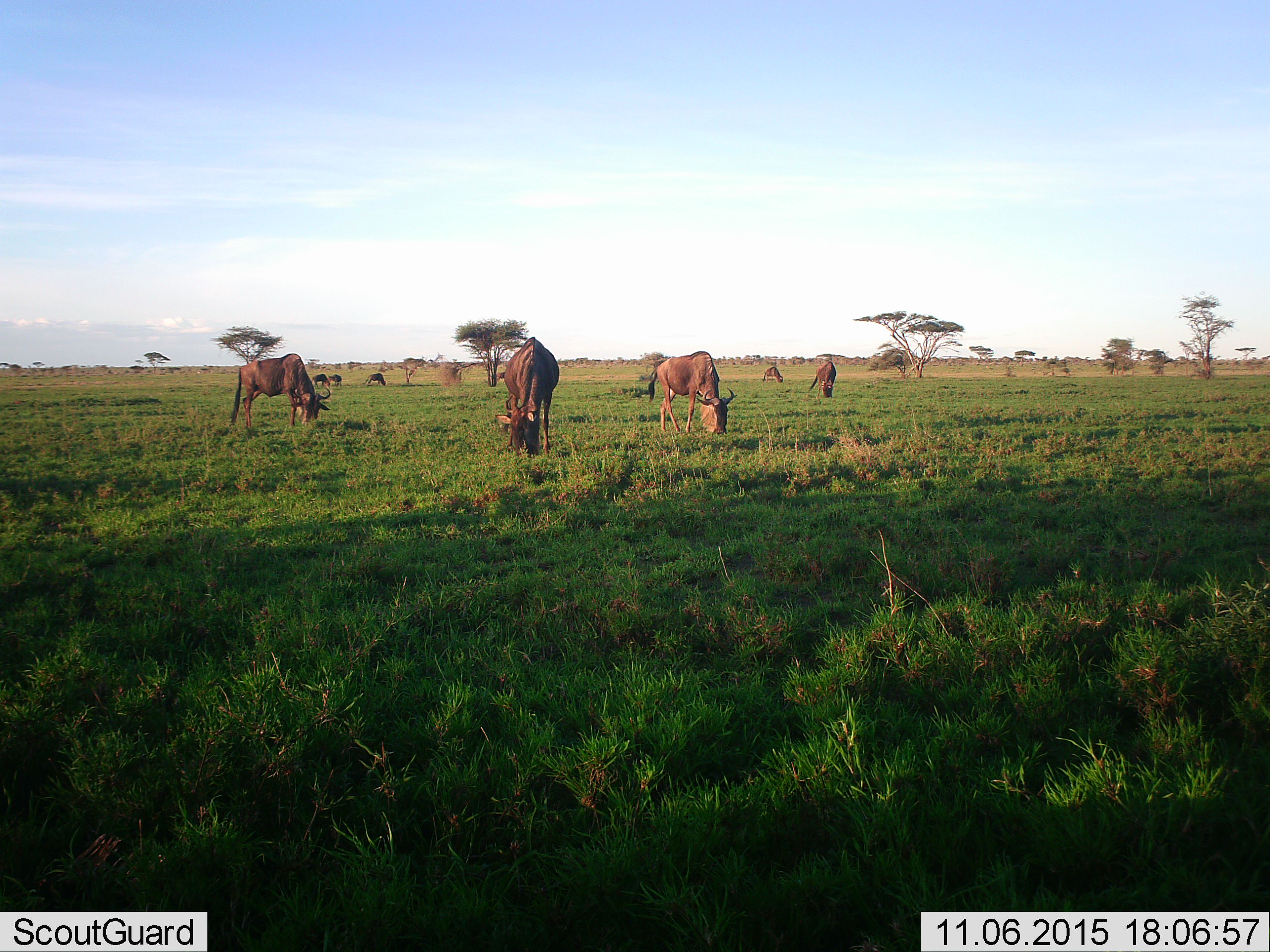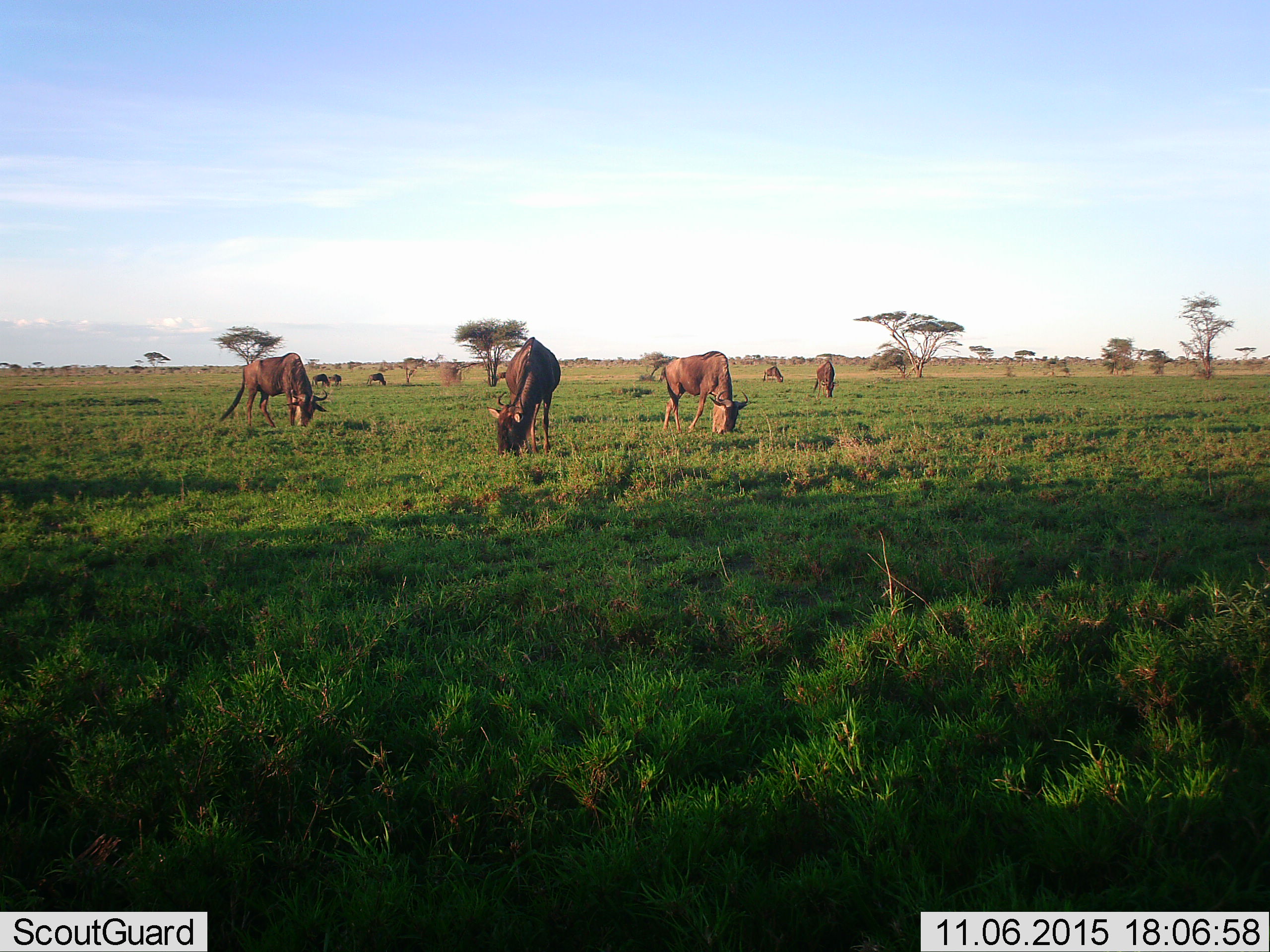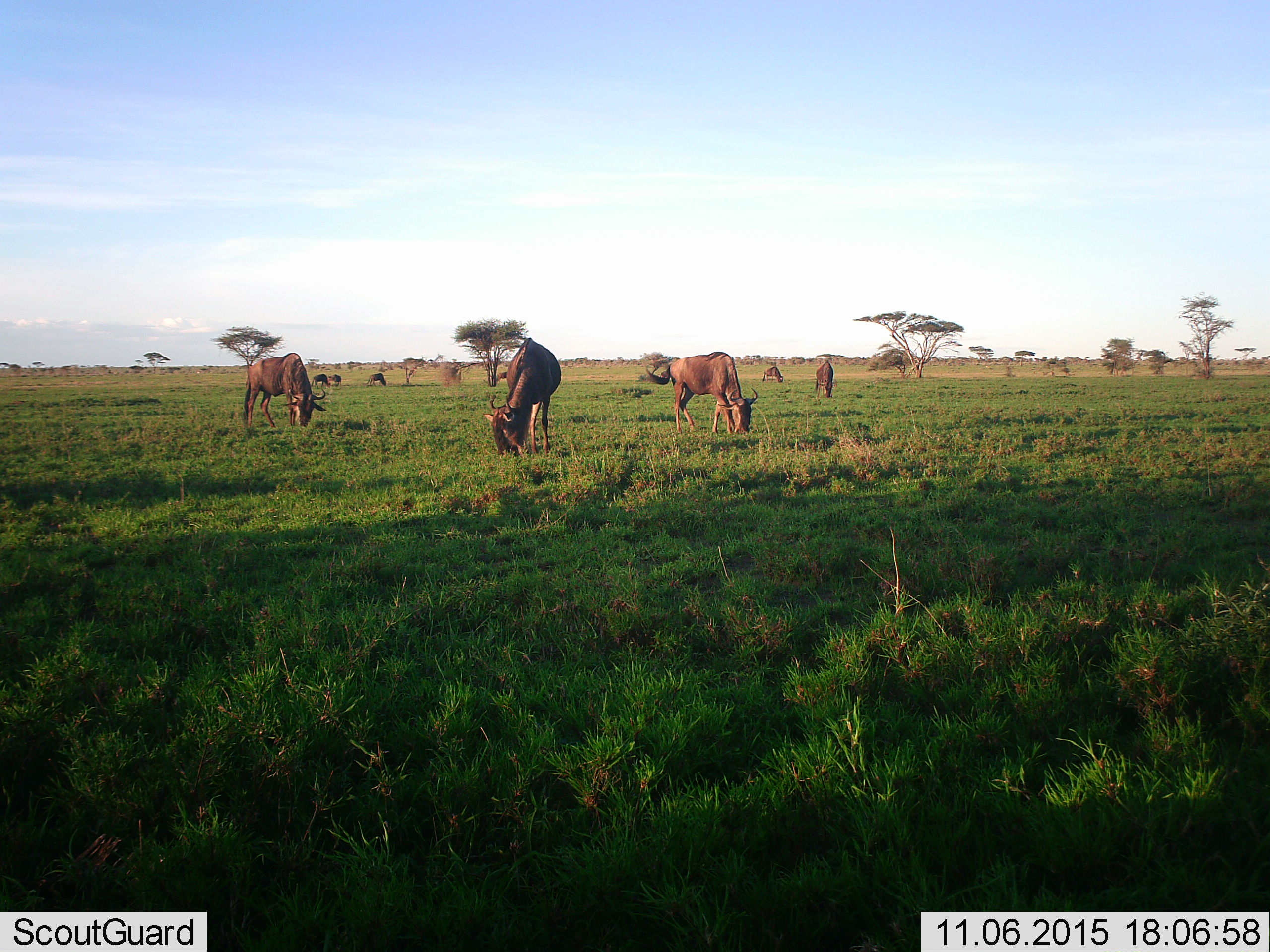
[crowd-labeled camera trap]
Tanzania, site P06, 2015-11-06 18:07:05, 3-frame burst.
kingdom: Animalia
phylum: Chordata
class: Mammalia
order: Artiodactyla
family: Bovidae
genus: Connochaetes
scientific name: Connochaetes taurinus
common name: blue wildebeest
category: wildebeest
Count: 8.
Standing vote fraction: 0%.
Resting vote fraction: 0%.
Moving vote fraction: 0%.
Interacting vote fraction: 0%.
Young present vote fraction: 0%.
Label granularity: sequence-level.